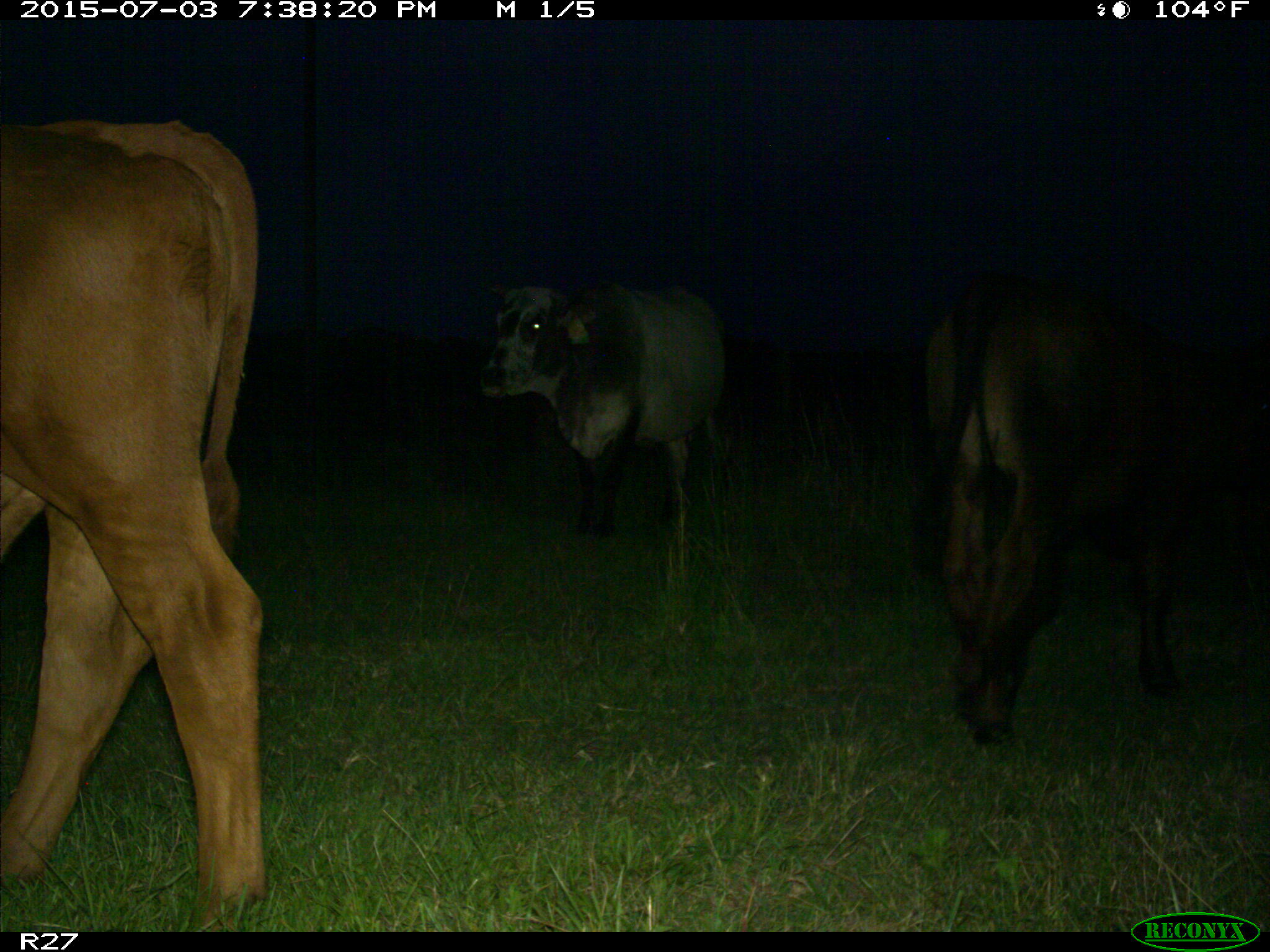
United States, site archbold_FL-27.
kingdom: Animalia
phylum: Chordata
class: Mammalia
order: Artiodactyla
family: Bovidae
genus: Bos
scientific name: Bos taurus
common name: domestic cow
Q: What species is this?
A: Bos taurus (domestic cow).